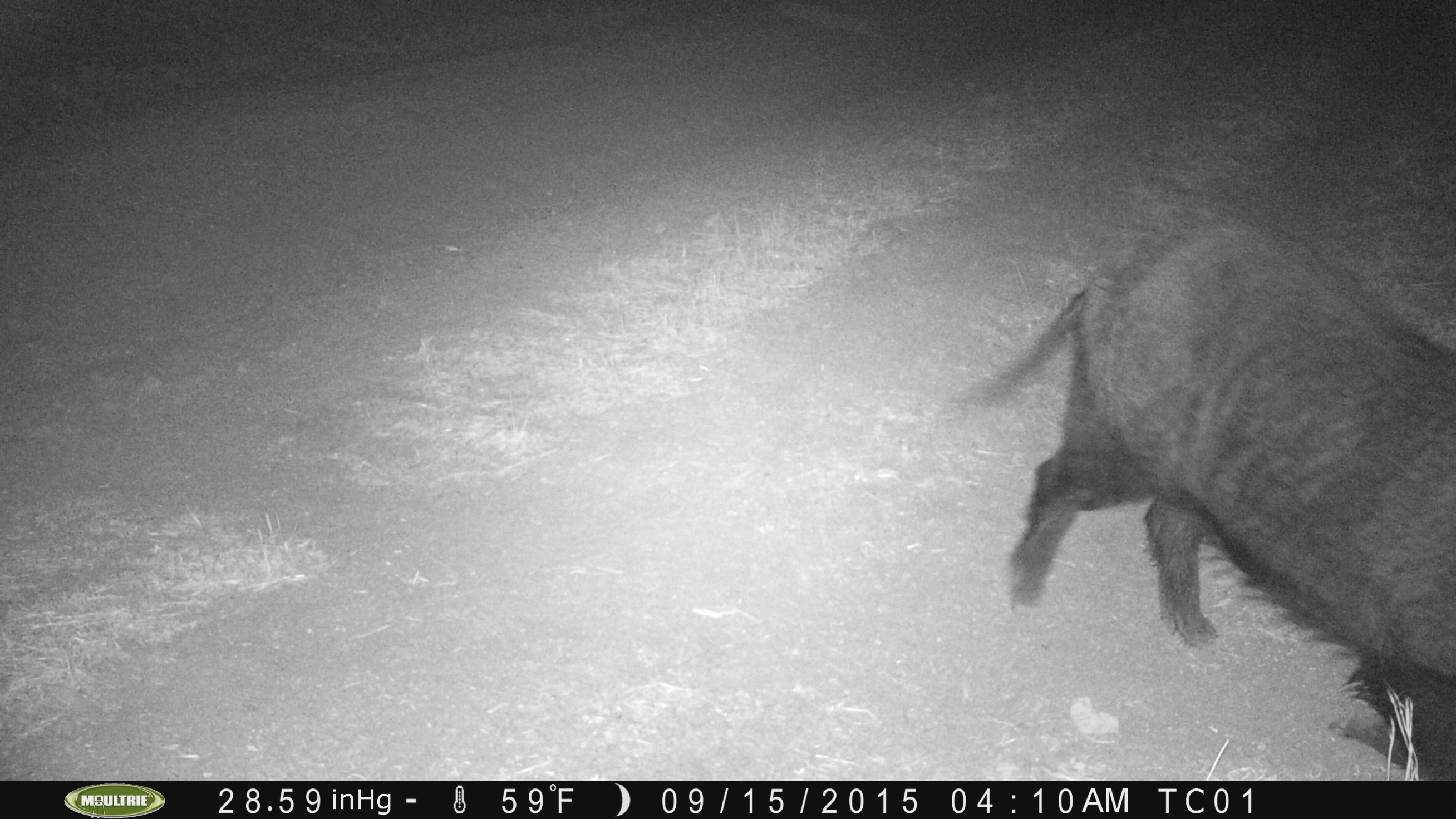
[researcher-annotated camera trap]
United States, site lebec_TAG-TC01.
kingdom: Animalia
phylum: Chordata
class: Mammalia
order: Artiodactyla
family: Suidae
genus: Sus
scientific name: Sus scrofa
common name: wild boar